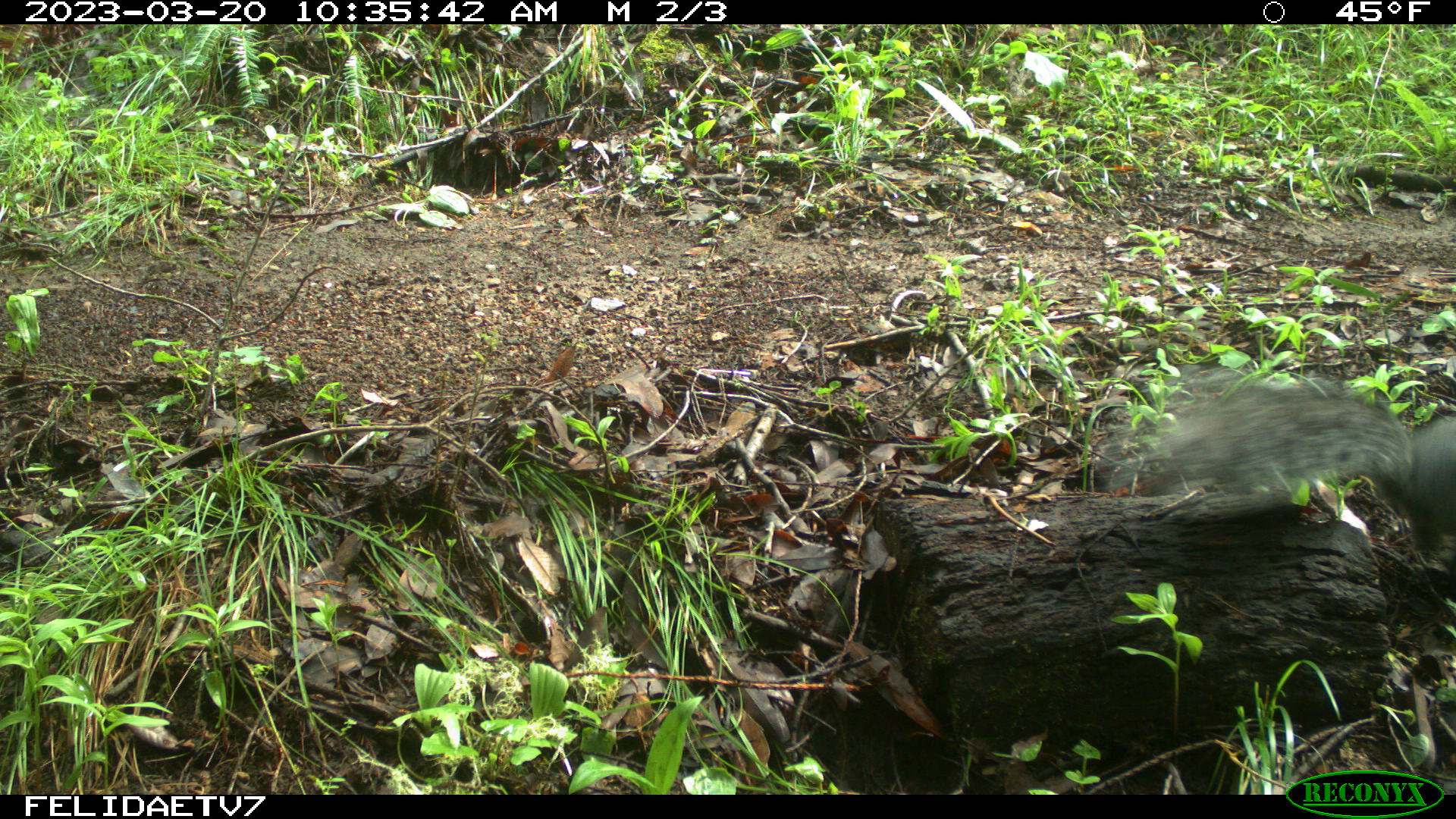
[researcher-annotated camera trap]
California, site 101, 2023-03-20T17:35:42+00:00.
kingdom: Animalia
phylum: Chordata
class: Mammalia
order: Rodentia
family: Sciuridae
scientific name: Sciuridae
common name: squirrel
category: unknown squirrel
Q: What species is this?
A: Unknown squirrel (squirrel) (Sciuridae).